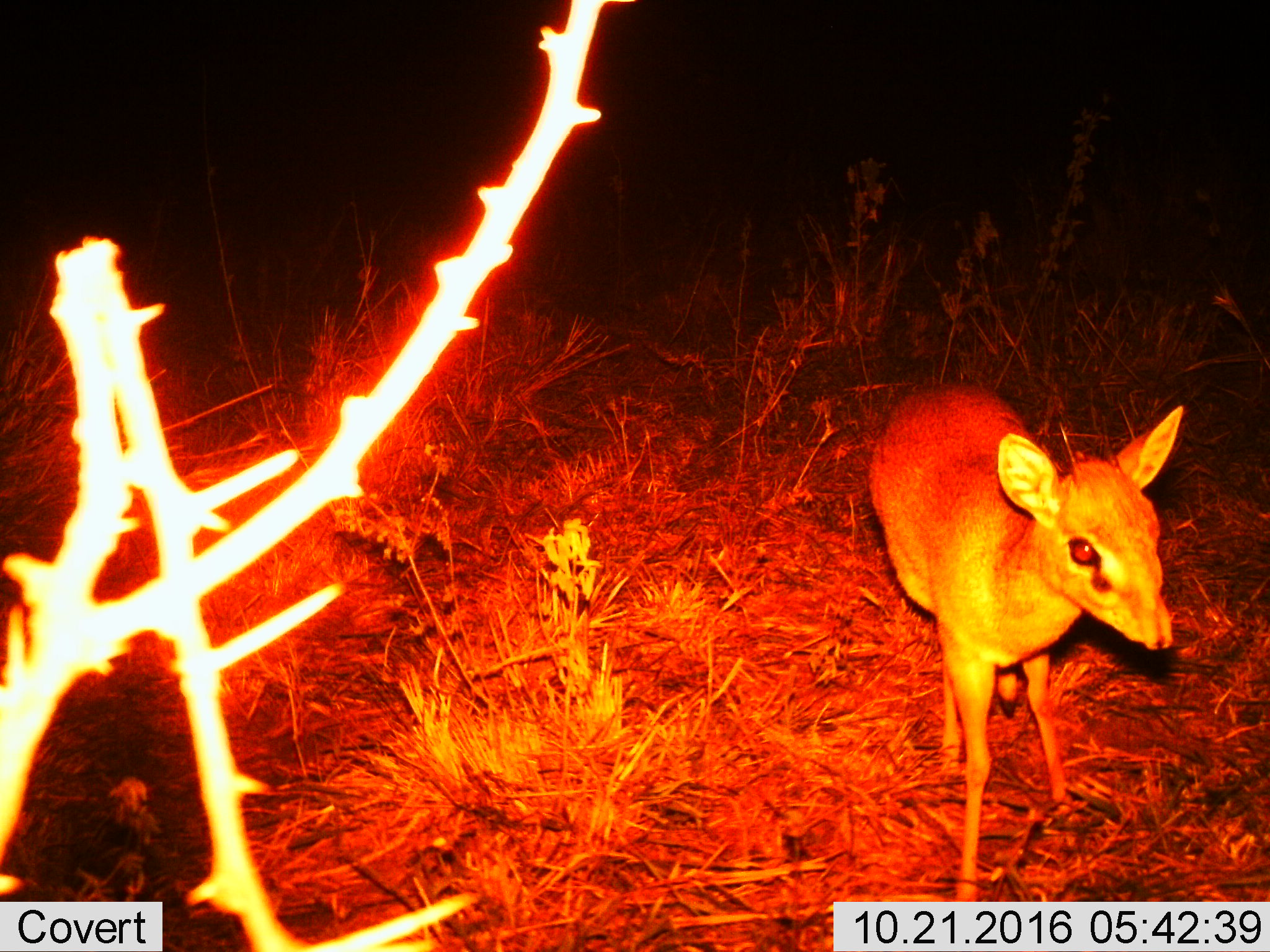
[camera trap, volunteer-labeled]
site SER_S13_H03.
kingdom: Animalia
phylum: Chordata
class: Mammalia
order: Artiodactyla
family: Bovidae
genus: Madoqua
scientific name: Madoqua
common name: dik-dik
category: dikdik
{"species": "dikdik (dik-dik) (Madoqua)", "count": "1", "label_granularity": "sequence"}